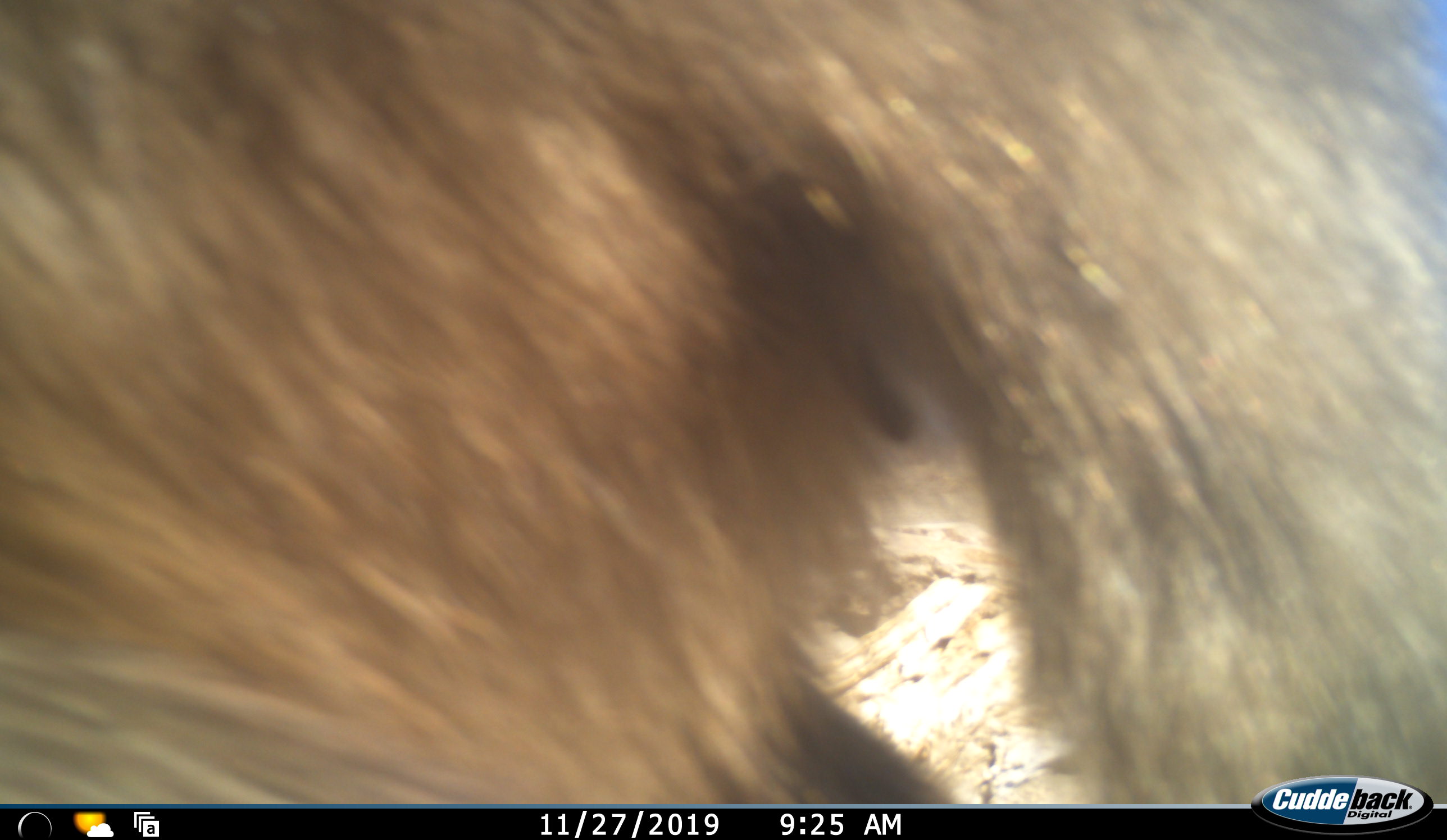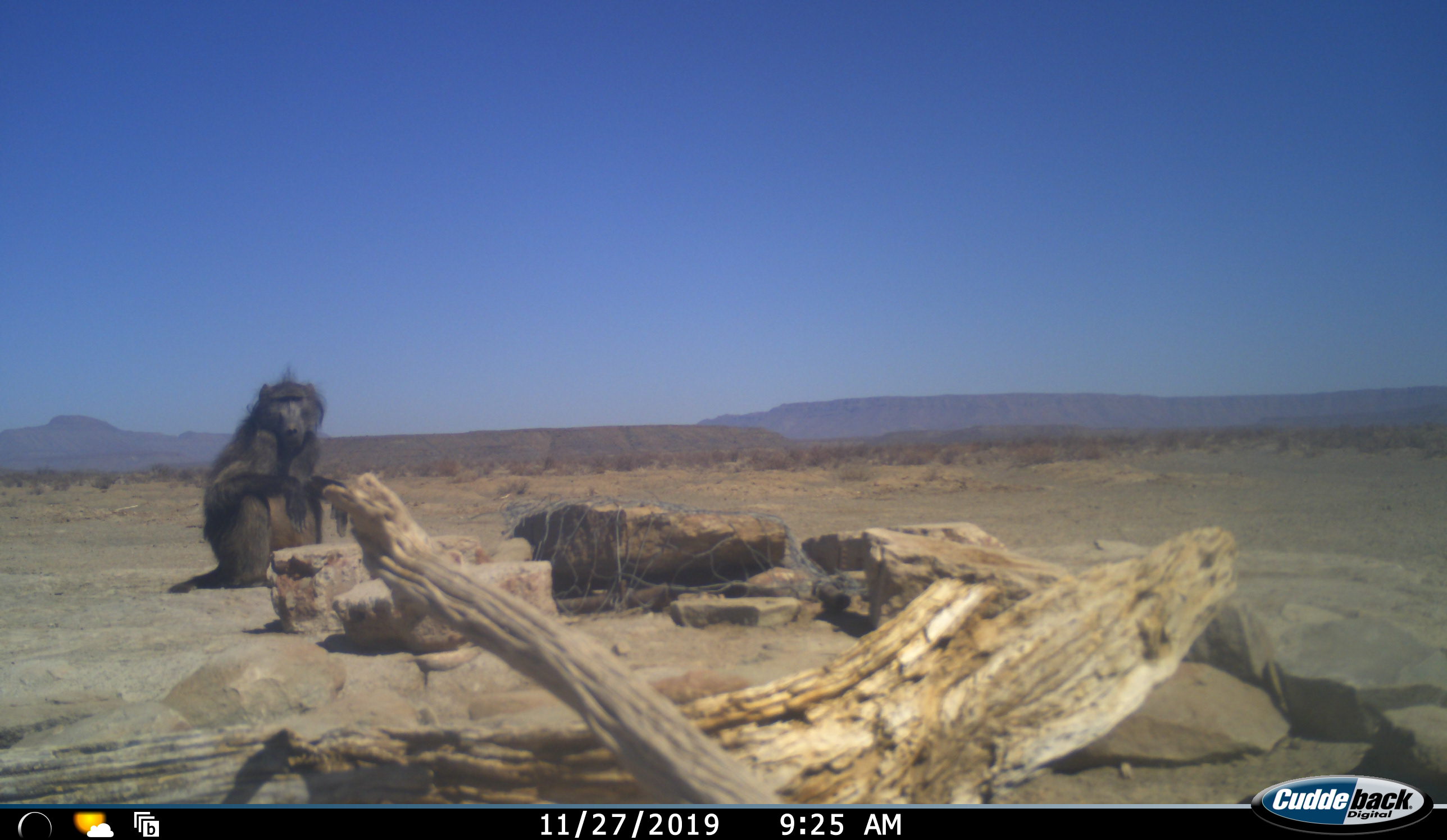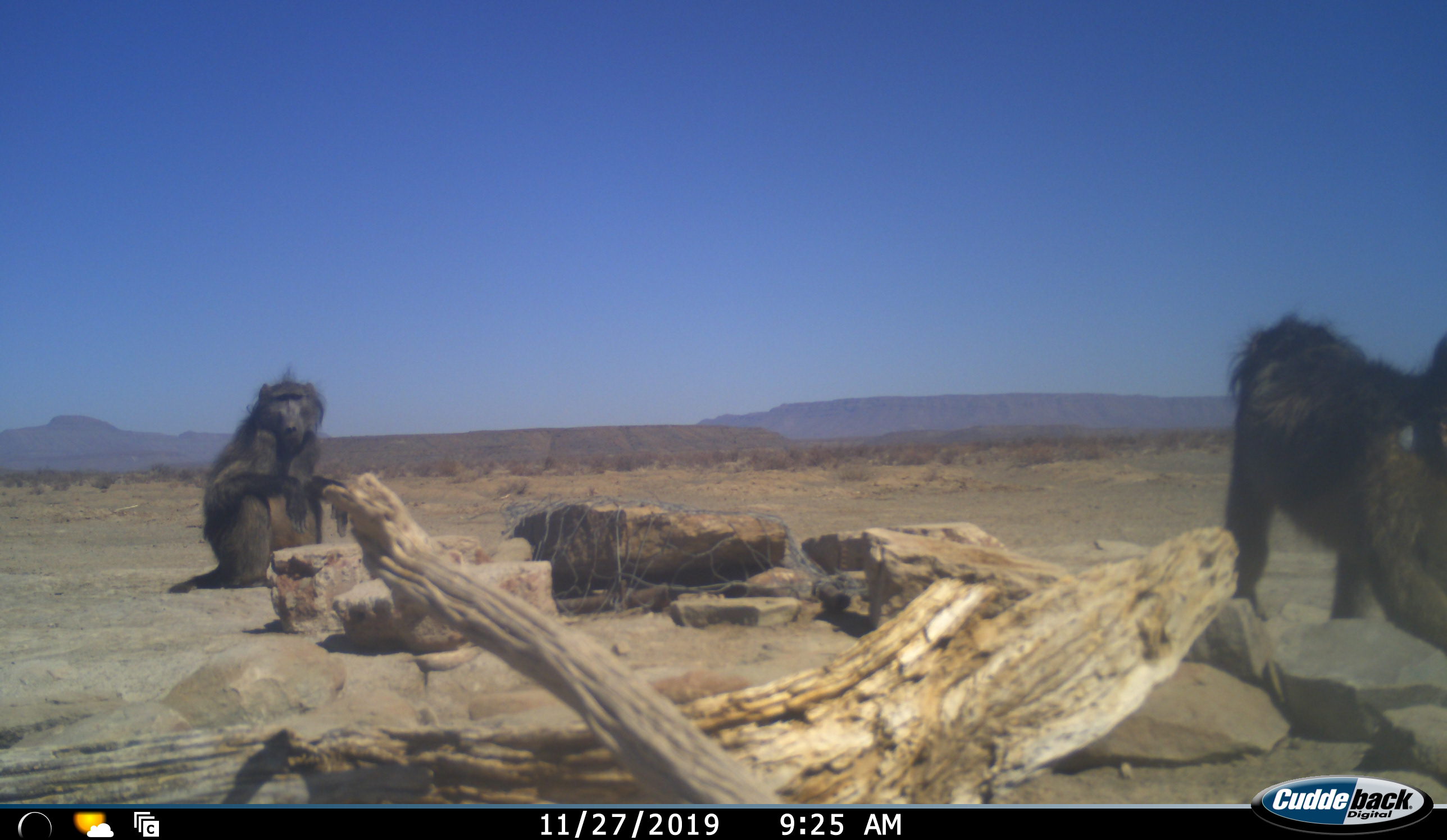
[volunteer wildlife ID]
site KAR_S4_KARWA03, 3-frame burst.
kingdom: Animalia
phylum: Chordata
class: Mammalia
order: Primates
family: Cercopithecidae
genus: Papio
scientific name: Papio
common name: baboon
Baboon (Papio), count 2. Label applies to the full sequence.